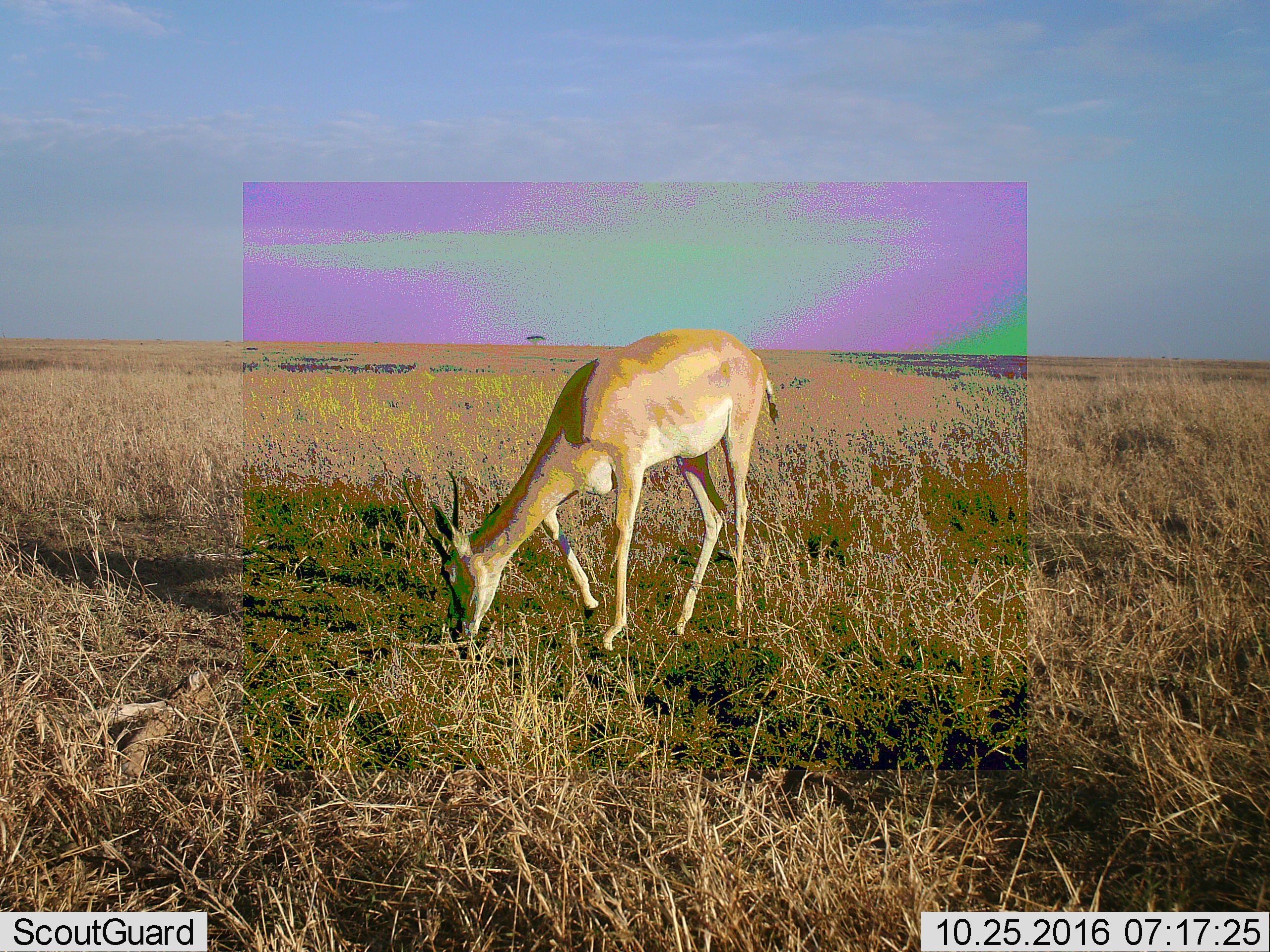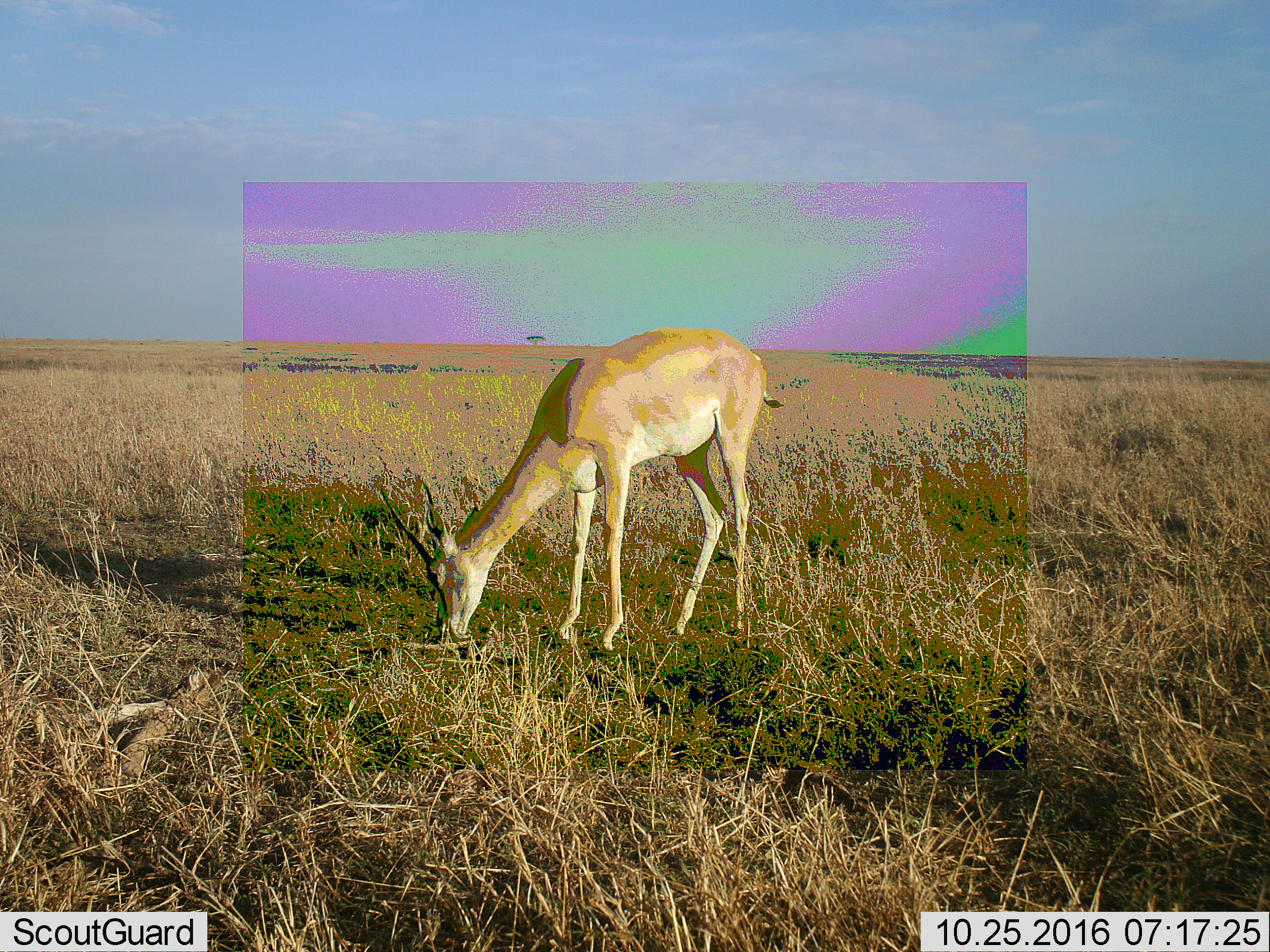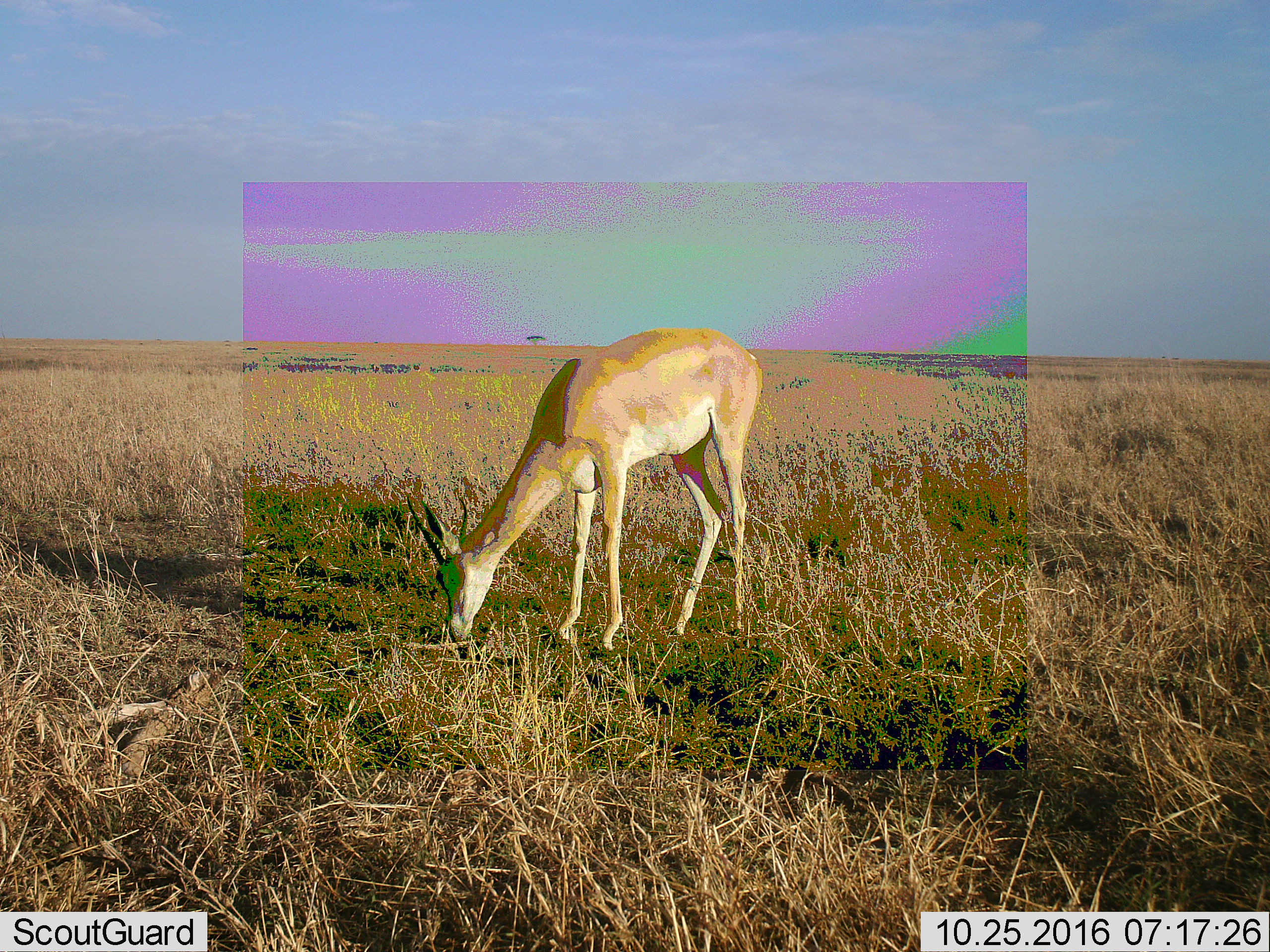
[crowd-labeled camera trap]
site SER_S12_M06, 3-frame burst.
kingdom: Animalia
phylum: Chordata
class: Mammalia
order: Artiodactyla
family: Bovidae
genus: Nanger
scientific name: Nanger granti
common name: grant's gazelle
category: gazellegrants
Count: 1.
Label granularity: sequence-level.